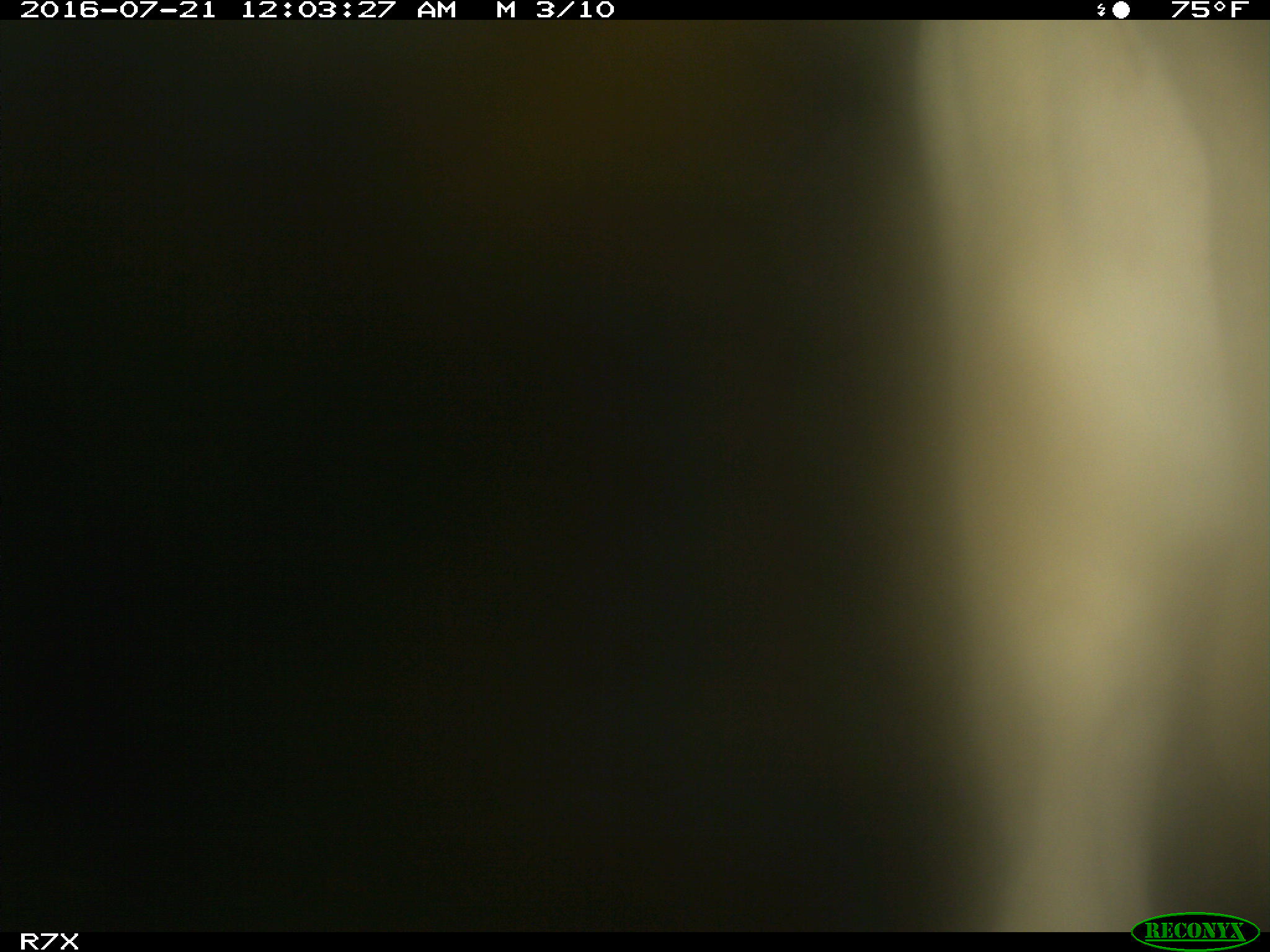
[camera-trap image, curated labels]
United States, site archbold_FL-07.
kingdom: Animalia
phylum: Chordata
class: Mammalia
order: Artiodactyla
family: Bovidae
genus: Bos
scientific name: Bos taurus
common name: domestic cow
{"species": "Bos taurus (domestic cow)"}